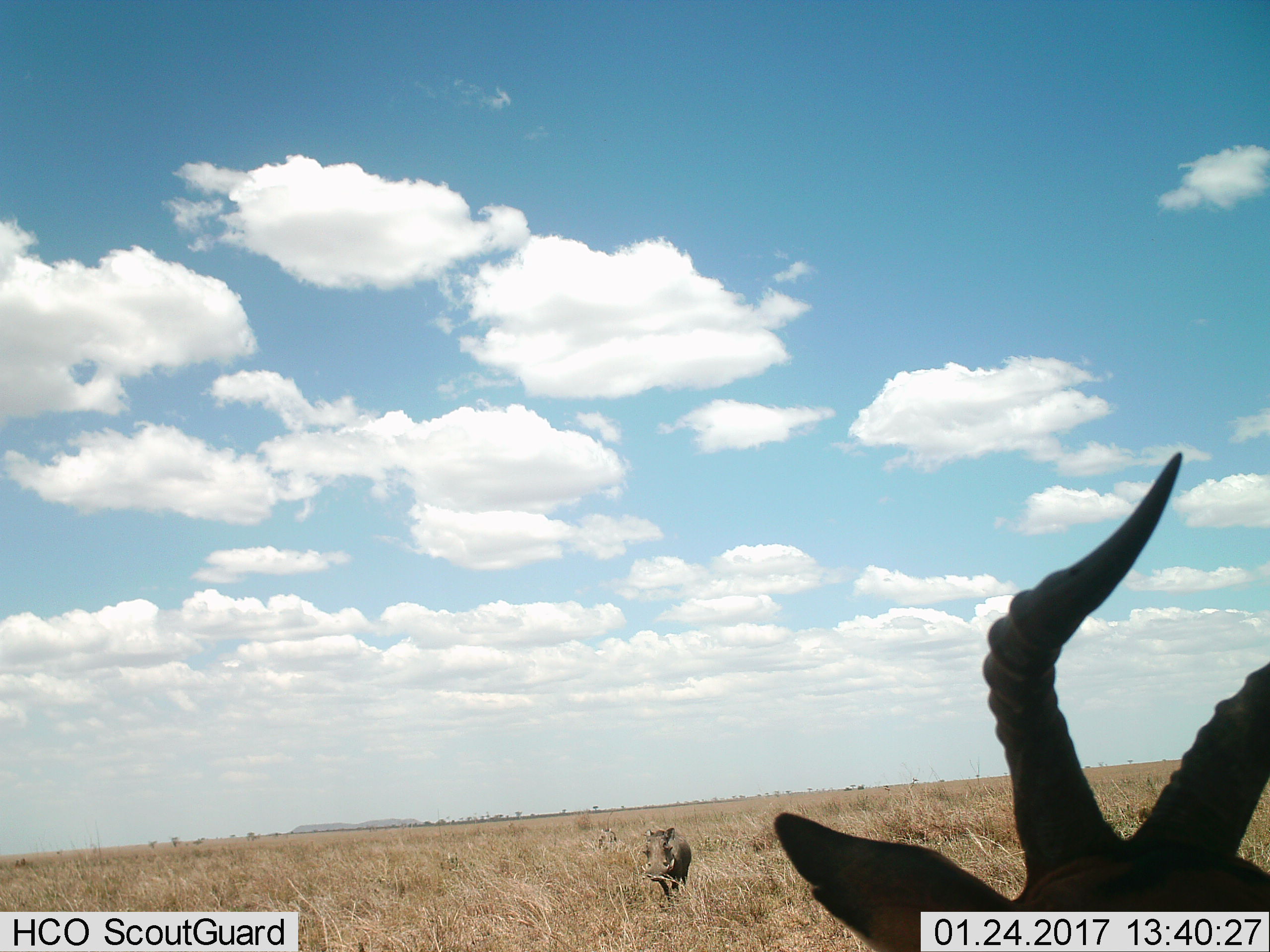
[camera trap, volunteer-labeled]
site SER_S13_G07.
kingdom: Animalia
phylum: Chordata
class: Mammalia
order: Artiodactyla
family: Bovidae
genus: Alcelaphus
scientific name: Alcelaphus buselaphus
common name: hartebeest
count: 1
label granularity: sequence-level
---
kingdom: Animalia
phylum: Chordata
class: Mammalia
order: Artiodactyla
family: Suidae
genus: Phacochoerus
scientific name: Phacochoerus africanus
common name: warthog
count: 1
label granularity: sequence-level